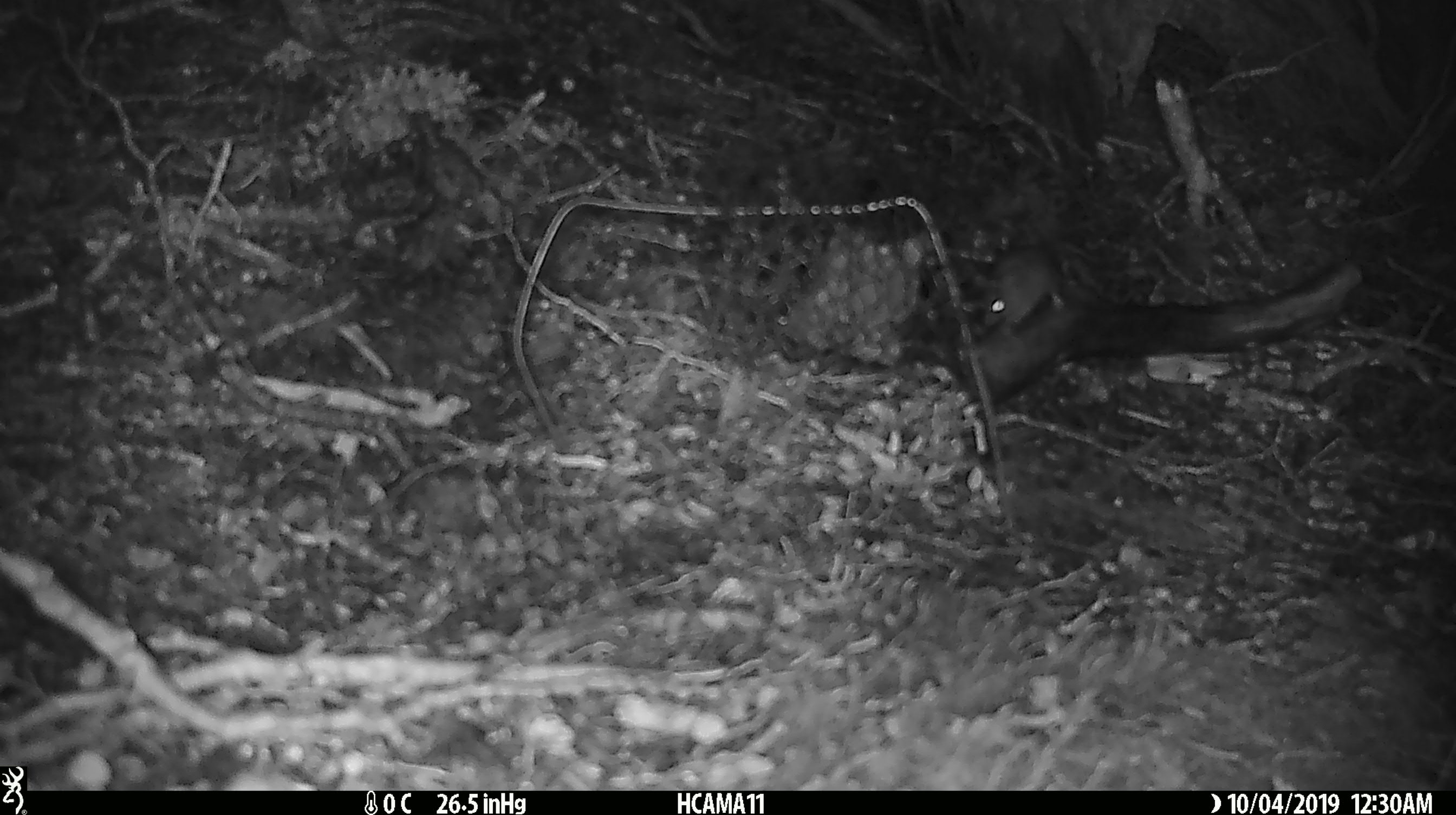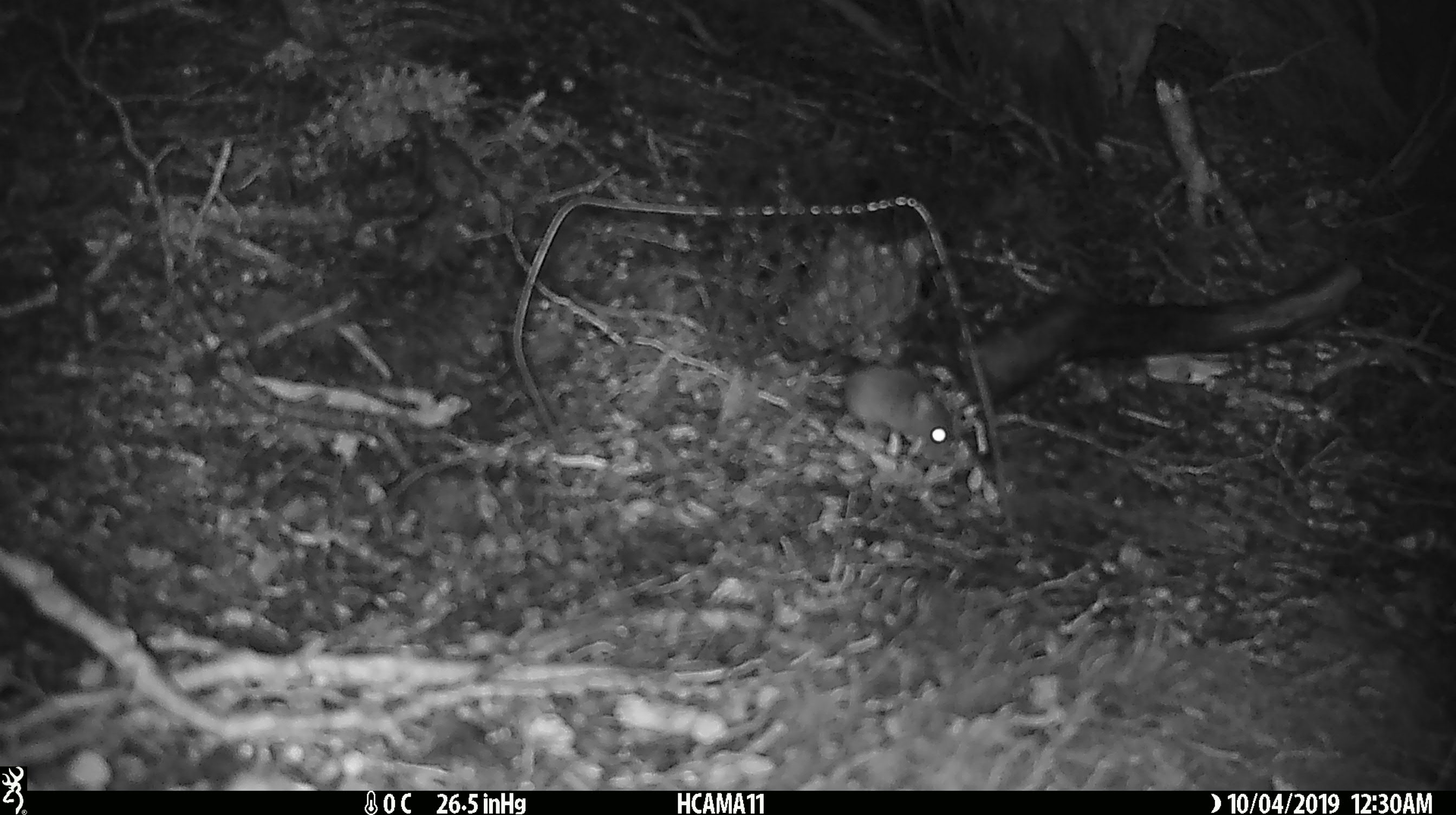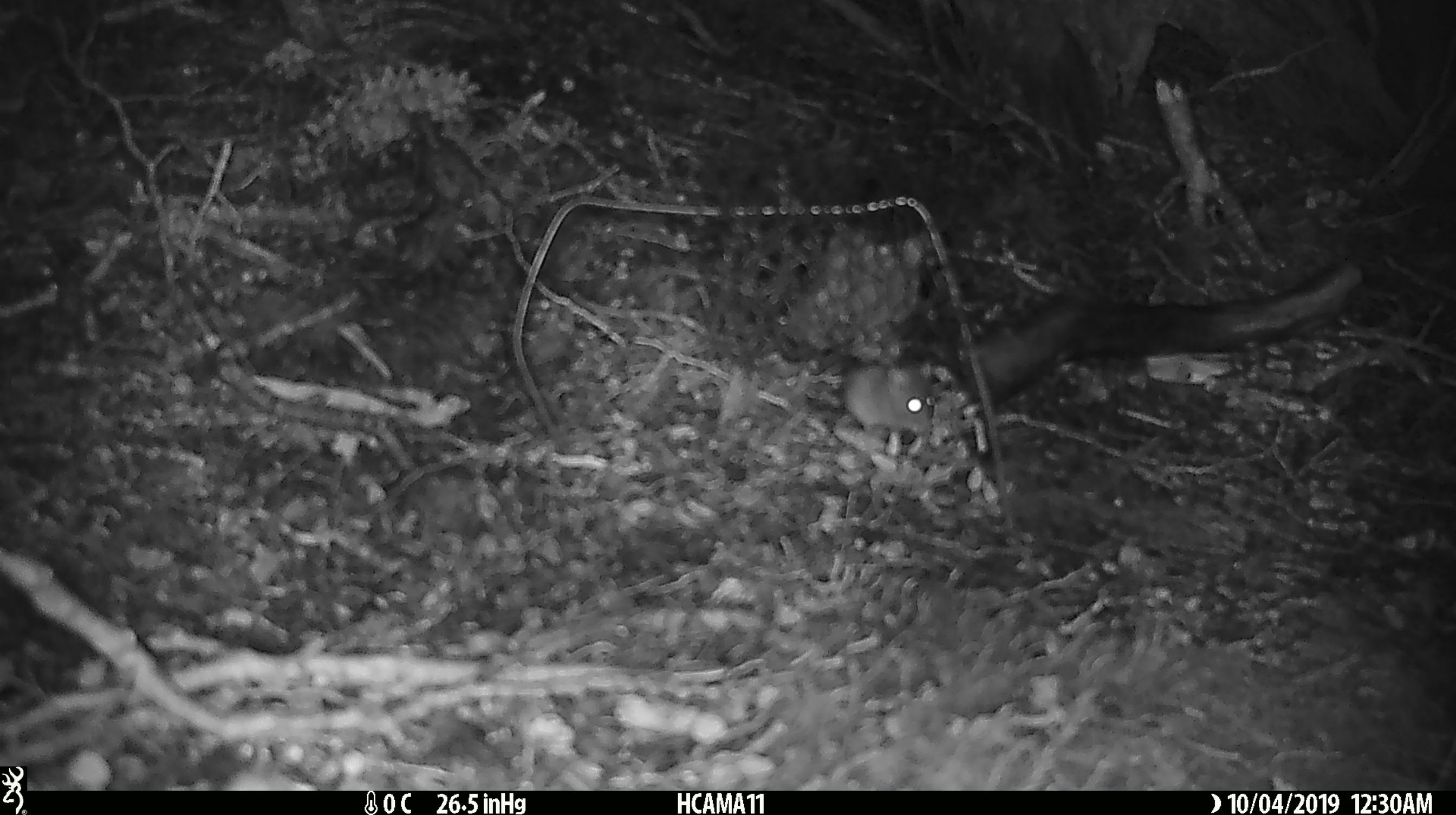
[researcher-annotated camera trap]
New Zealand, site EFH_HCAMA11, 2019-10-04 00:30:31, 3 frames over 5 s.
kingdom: Animalia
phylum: Chordata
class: Mammalia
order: Rodentia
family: Muridae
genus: Mus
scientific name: Mus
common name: mouse